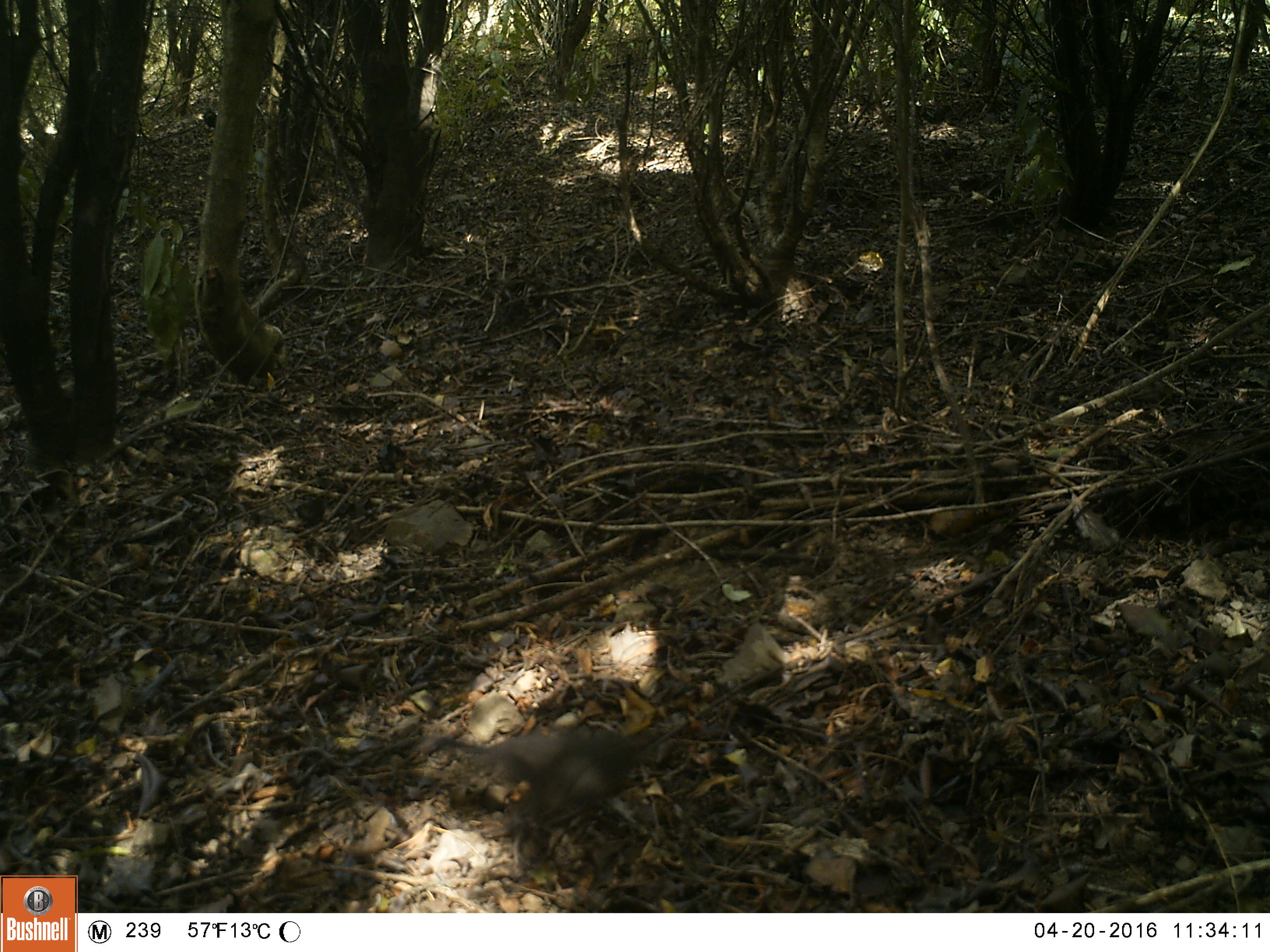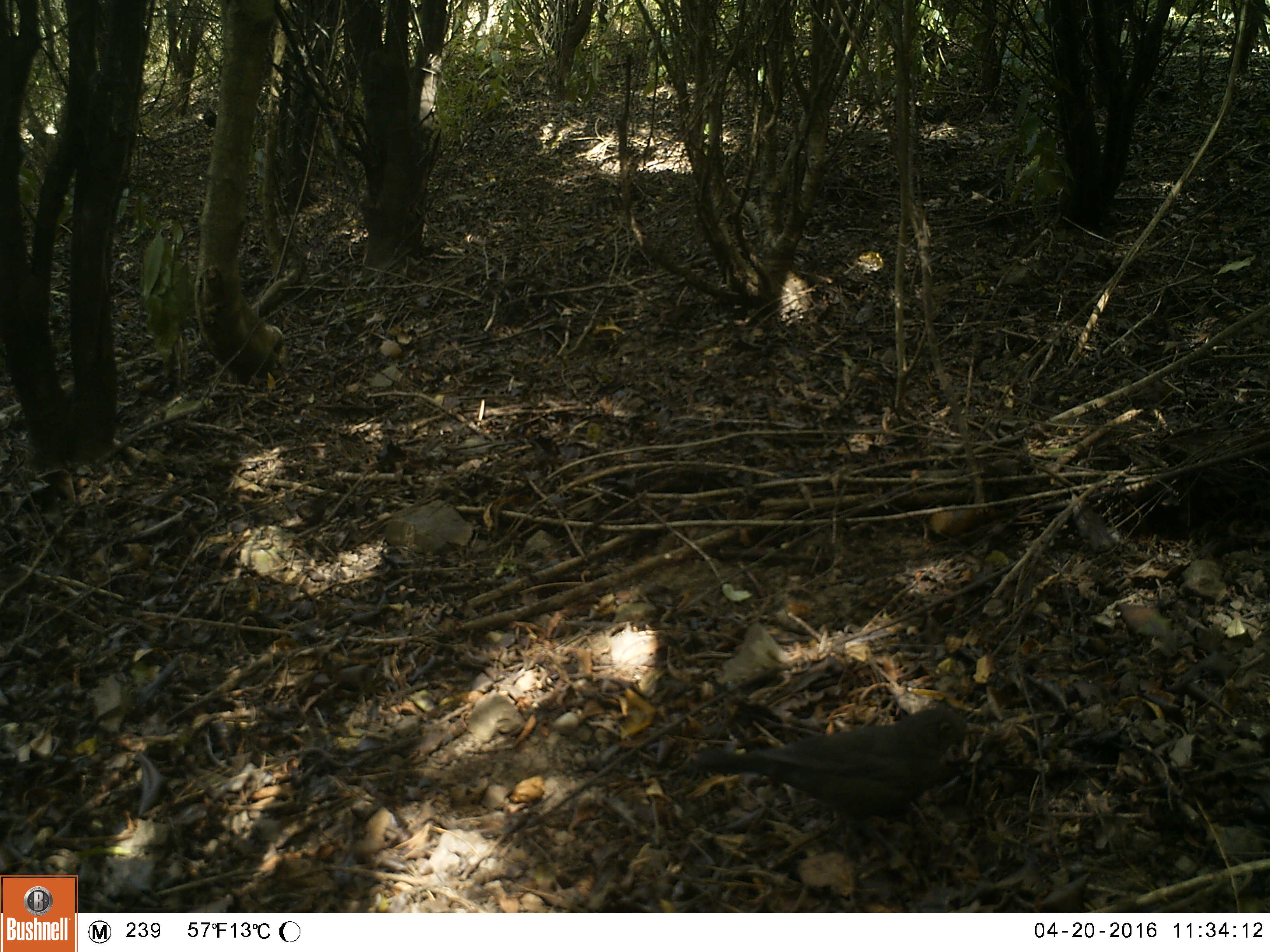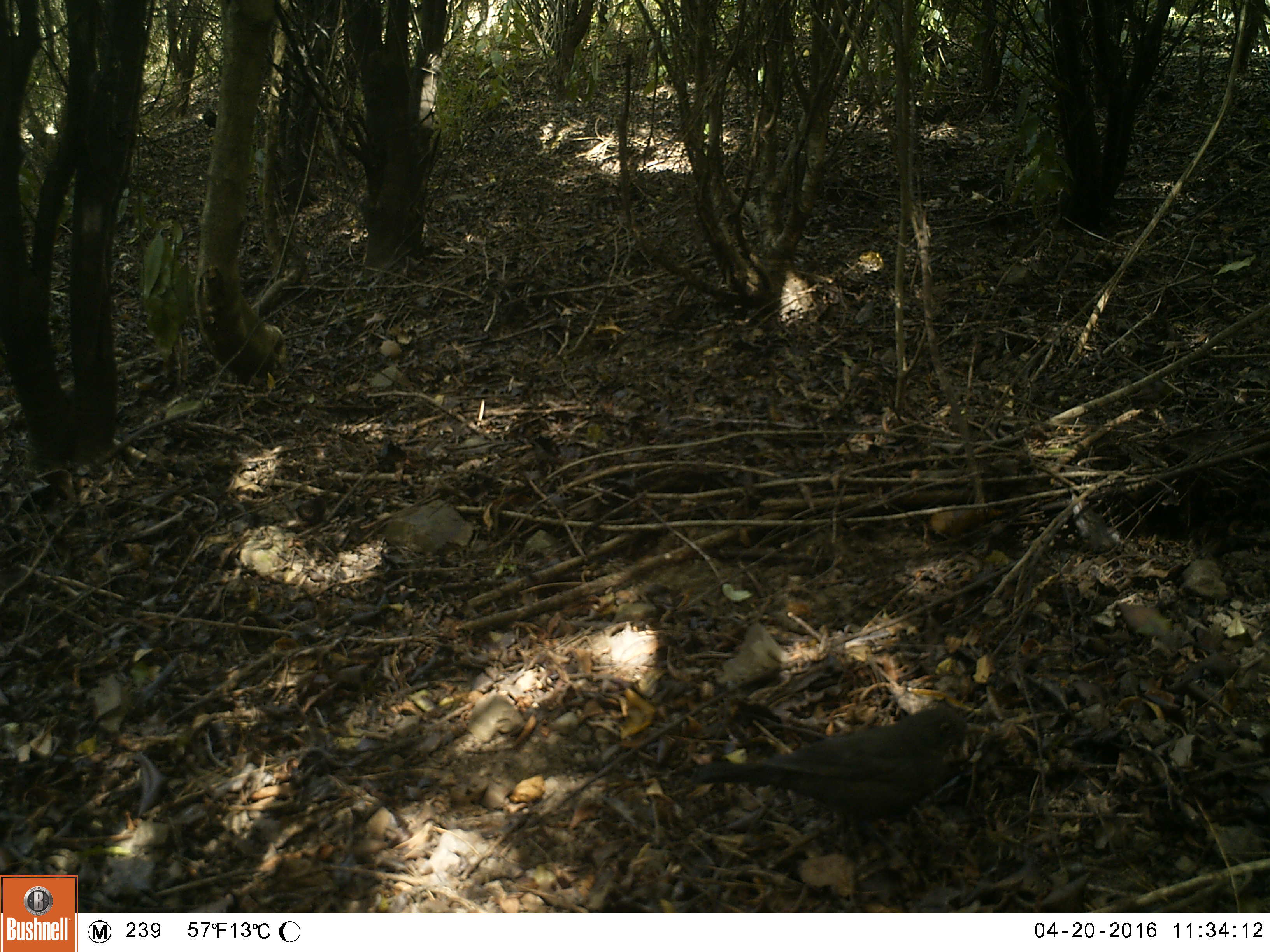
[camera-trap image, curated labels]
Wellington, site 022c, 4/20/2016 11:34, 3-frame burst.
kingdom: Animalia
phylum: Chordata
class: Aves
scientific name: Aves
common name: bird